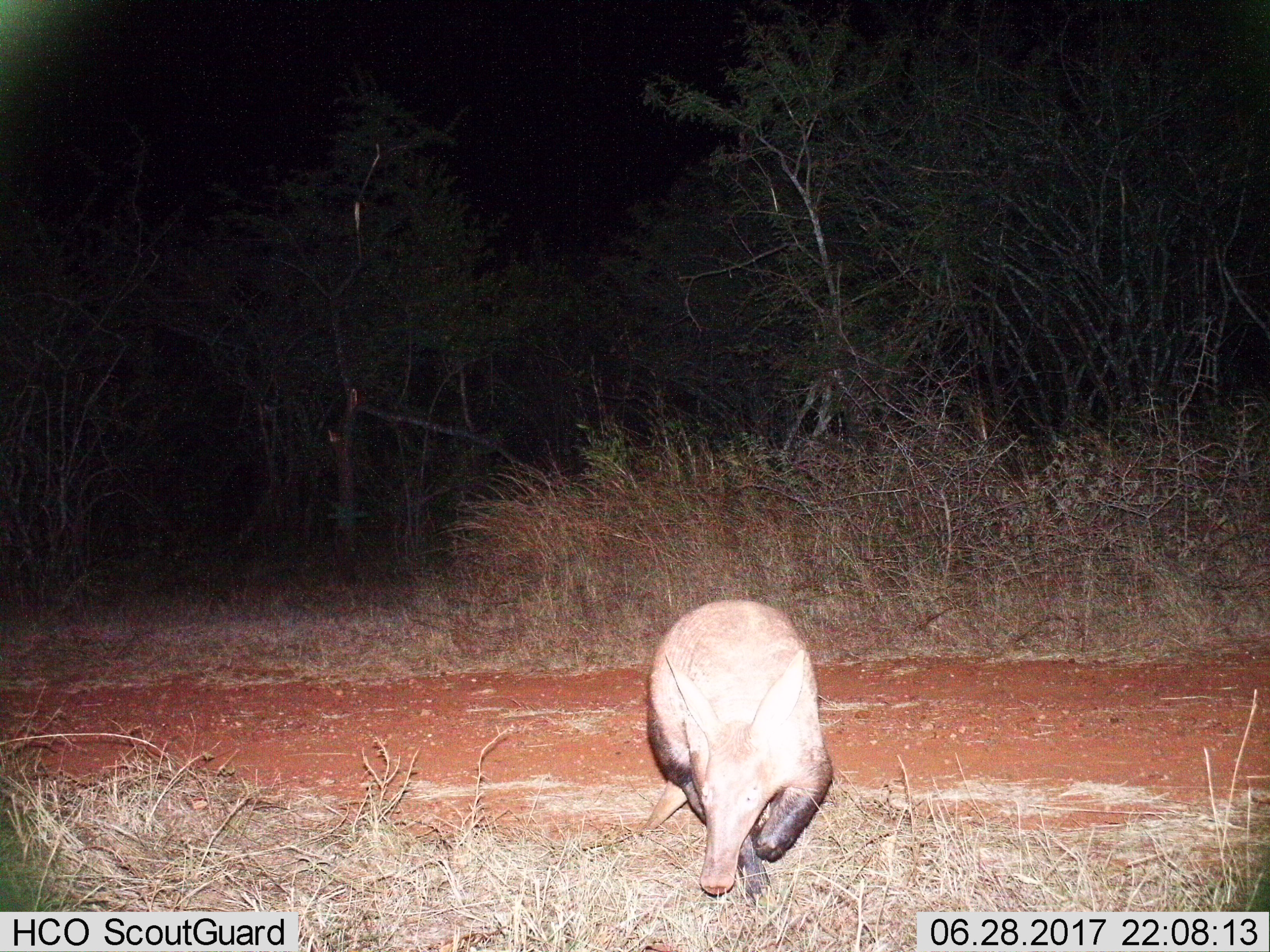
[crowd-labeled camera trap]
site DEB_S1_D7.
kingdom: Animalia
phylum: Chordata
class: Mammalia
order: Tubulidentata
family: Orycteropodidae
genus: Orycteropus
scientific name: Orycteropus afer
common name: aardvark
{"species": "aardvark (Orycteropus afer)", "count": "1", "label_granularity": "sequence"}